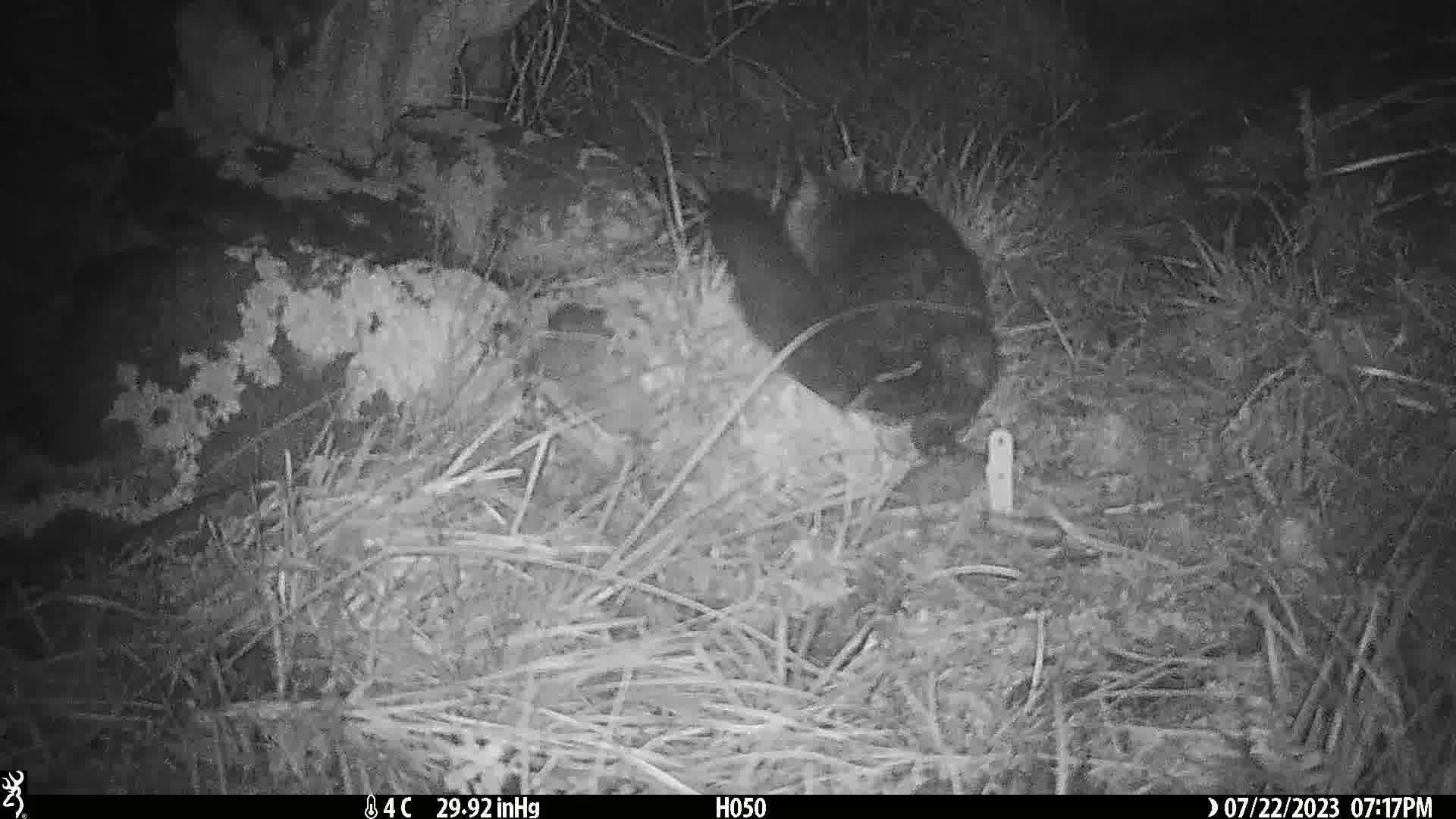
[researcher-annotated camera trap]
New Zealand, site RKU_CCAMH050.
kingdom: Animalia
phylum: Chordata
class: Mammalia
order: Diprotodontia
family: Phalangeridae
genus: Trichosurus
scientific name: Trichosurus vulpecula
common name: common brushtail possum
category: possum